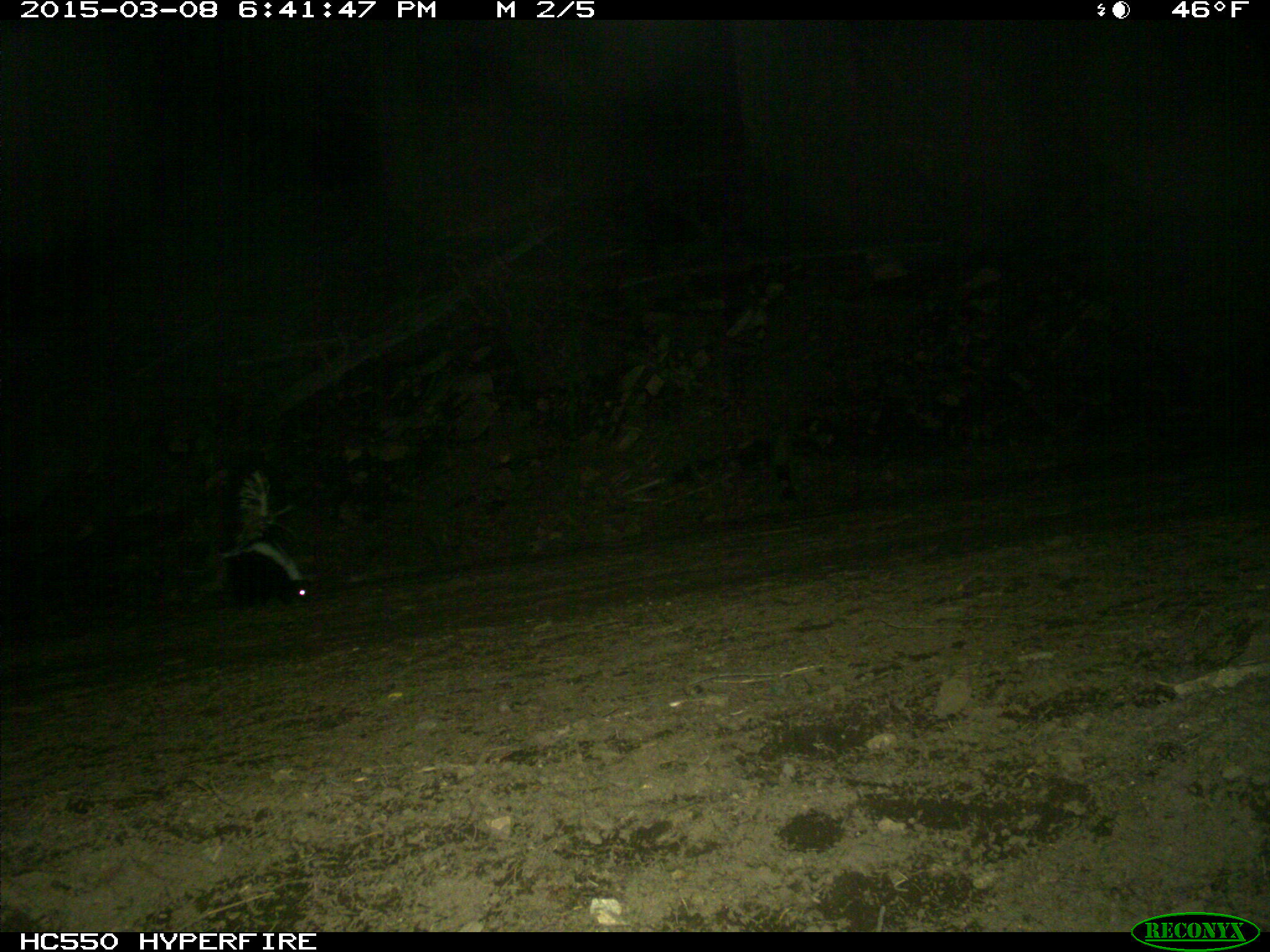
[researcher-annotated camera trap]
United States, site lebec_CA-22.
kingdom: Animalia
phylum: Chordata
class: Mammalia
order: Carnivora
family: Mephitidae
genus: Mephitis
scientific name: Mephitis mephitis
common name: striped skunk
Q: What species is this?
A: Mephitis mephitis (striped skunk).